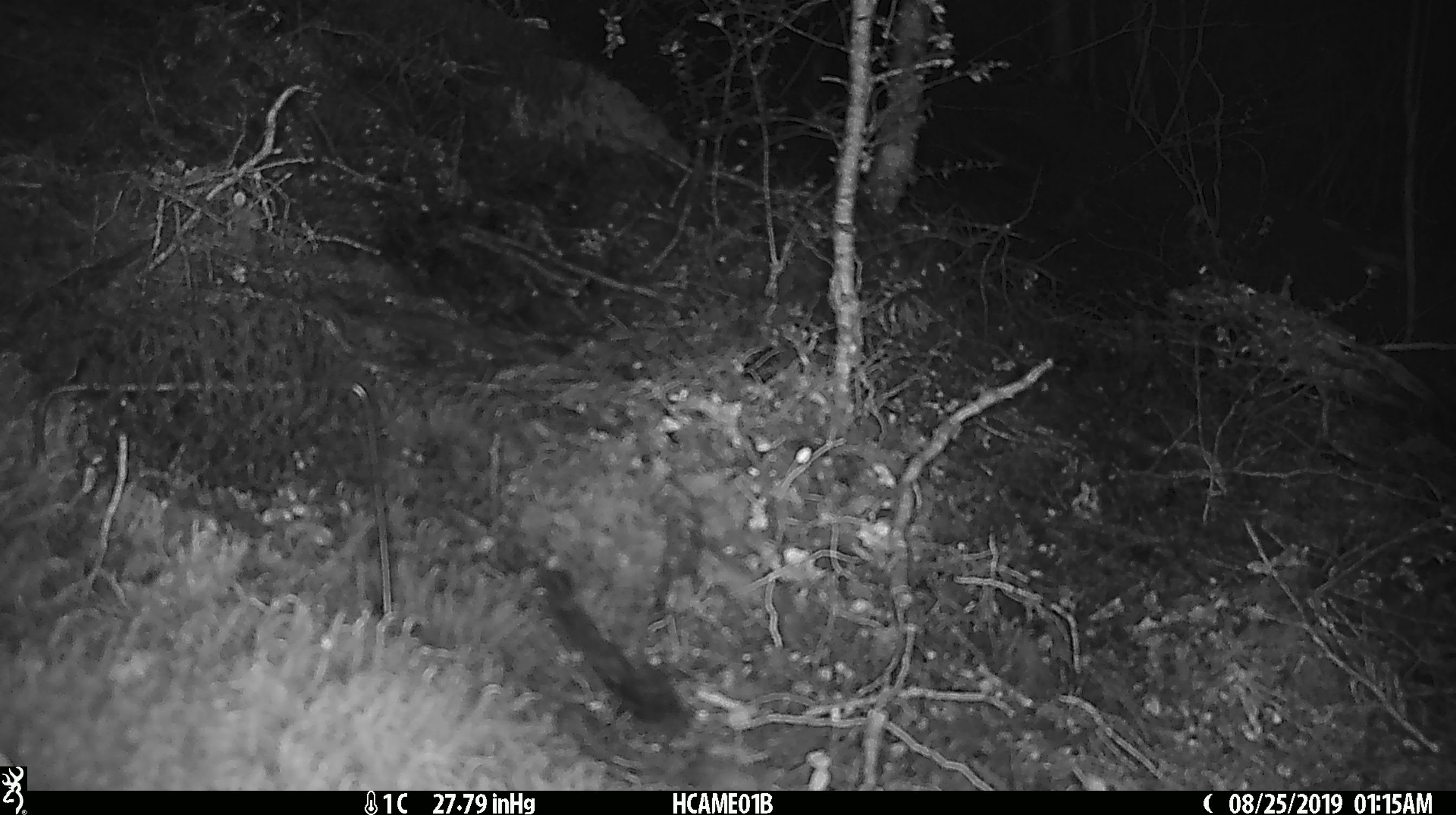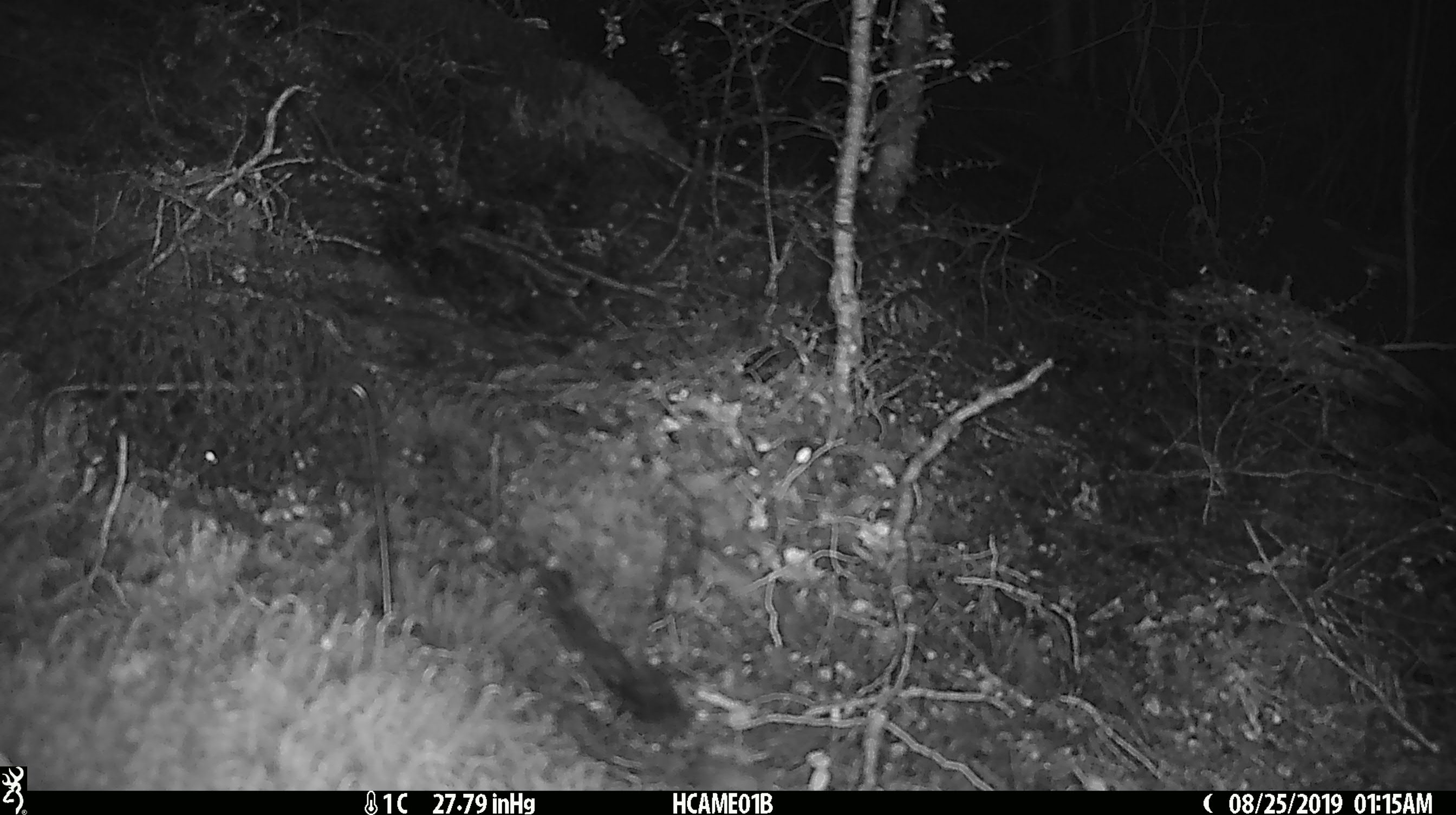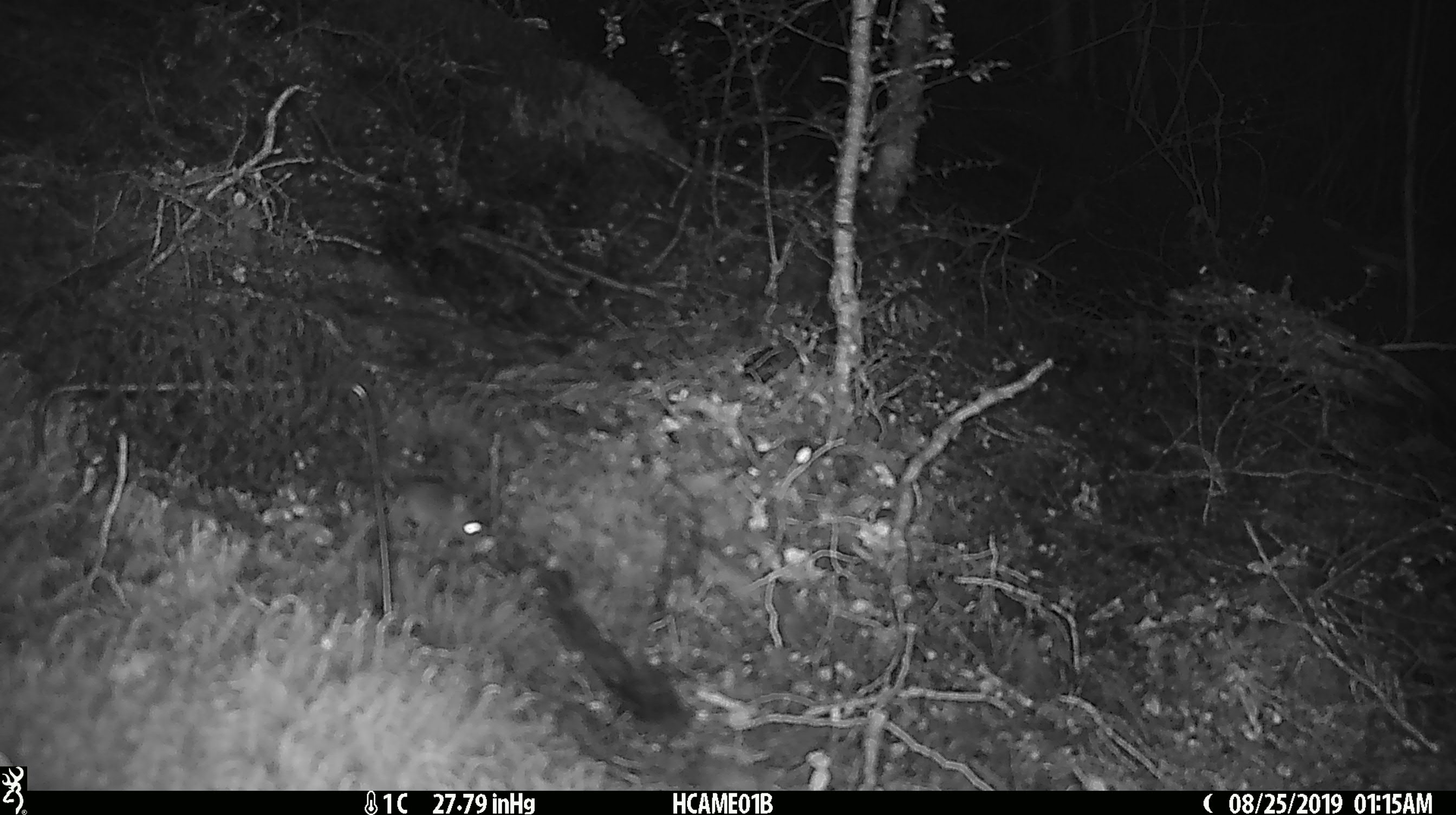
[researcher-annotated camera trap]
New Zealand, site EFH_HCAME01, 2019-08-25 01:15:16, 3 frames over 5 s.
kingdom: Animalia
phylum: Chordata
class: Mammalia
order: Rodentia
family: Muridae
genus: Mus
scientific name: Mus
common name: mouse